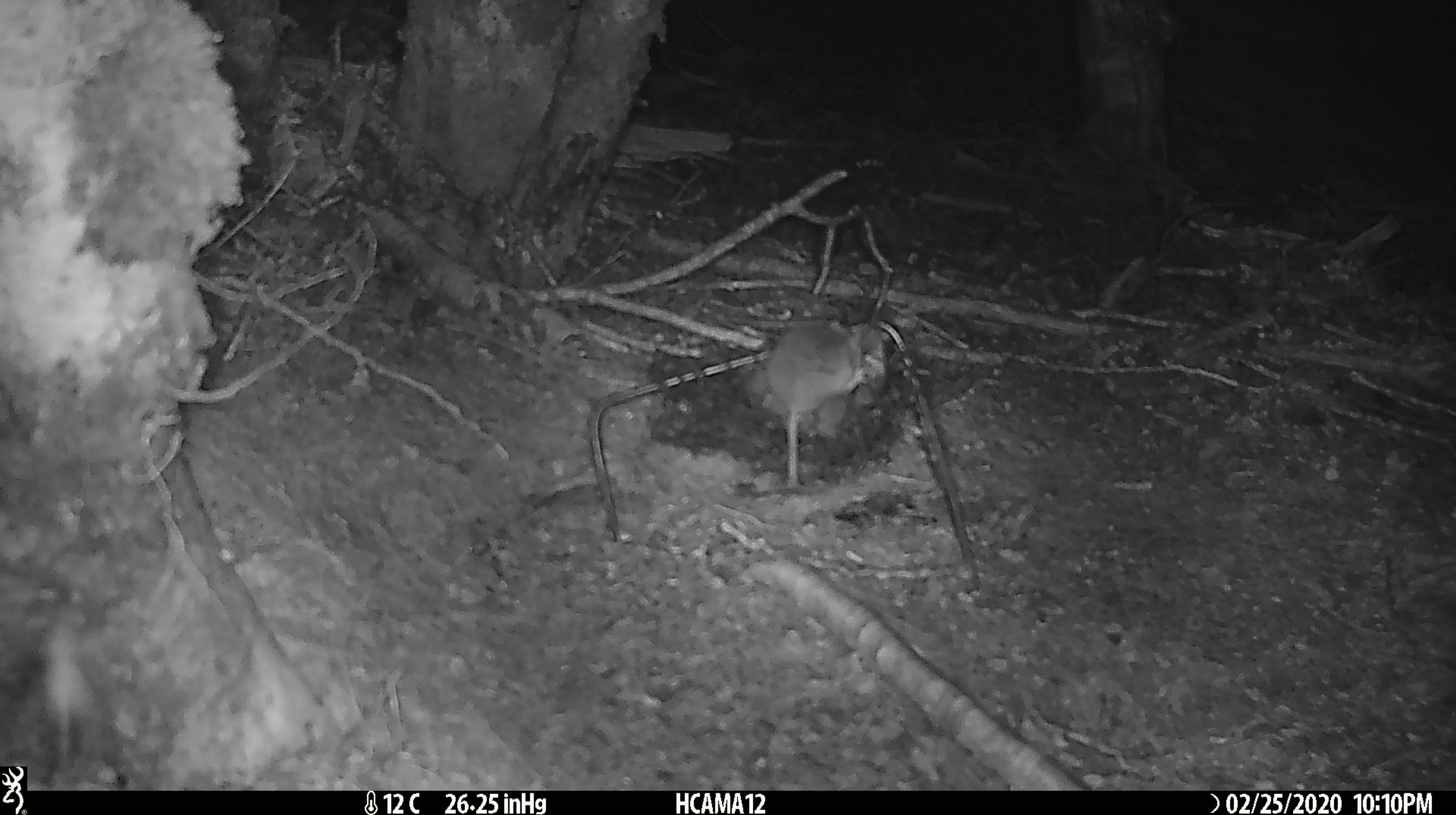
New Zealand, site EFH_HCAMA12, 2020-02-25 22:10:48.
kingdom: Animalia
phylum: Chordata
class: Mammalia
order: Rodentia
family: Muridae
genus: Mus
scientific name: Mus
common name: mouse